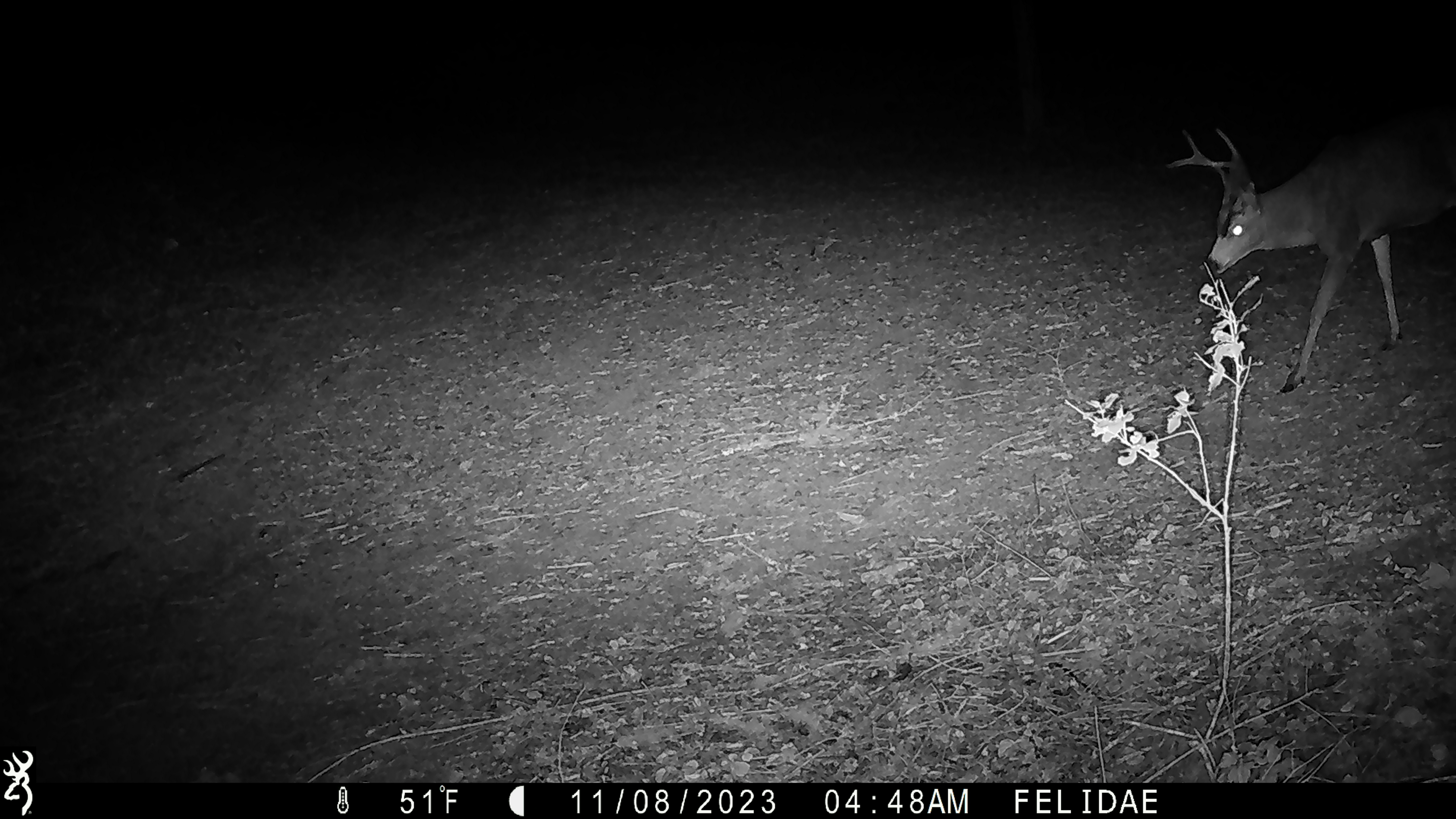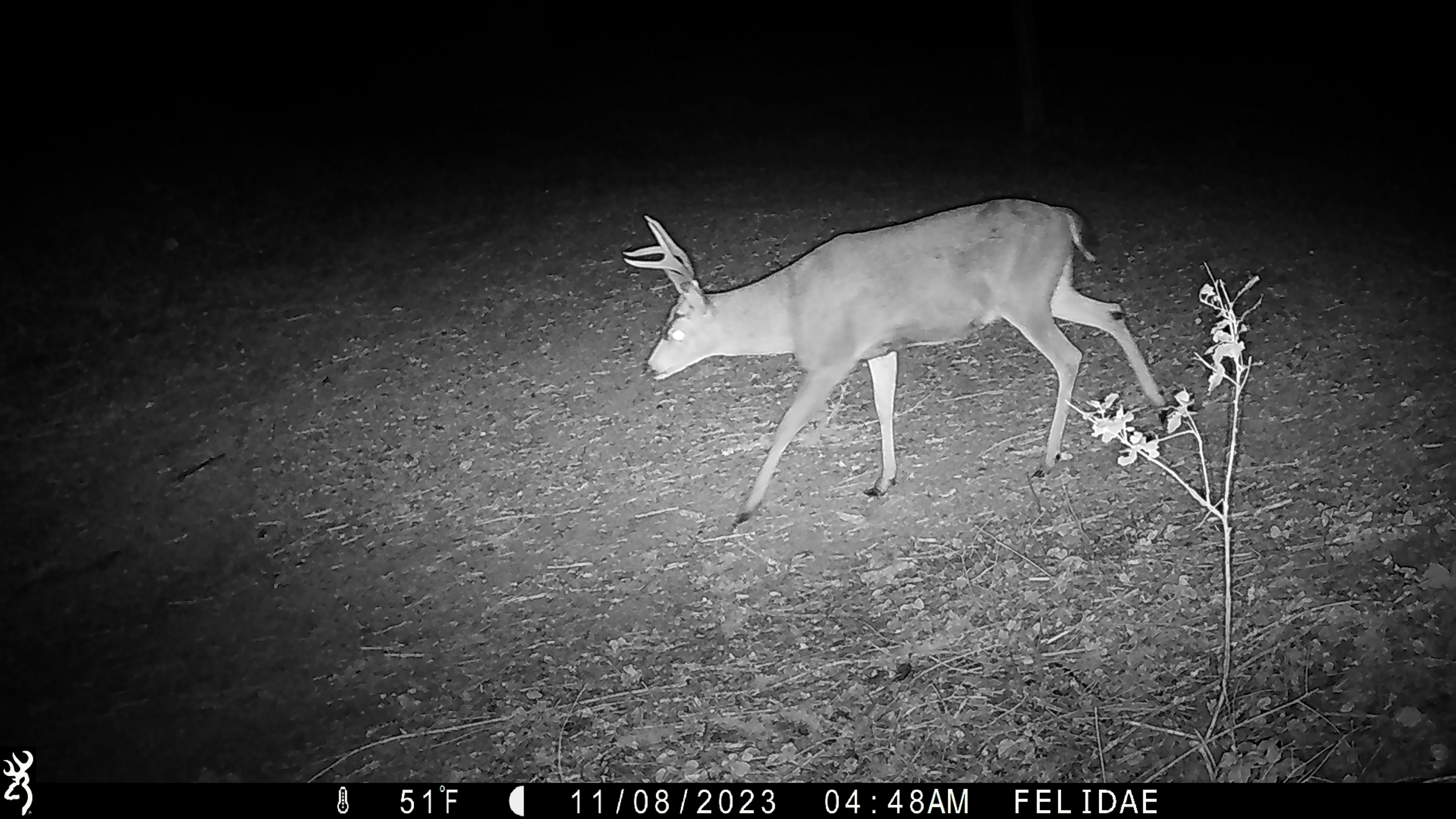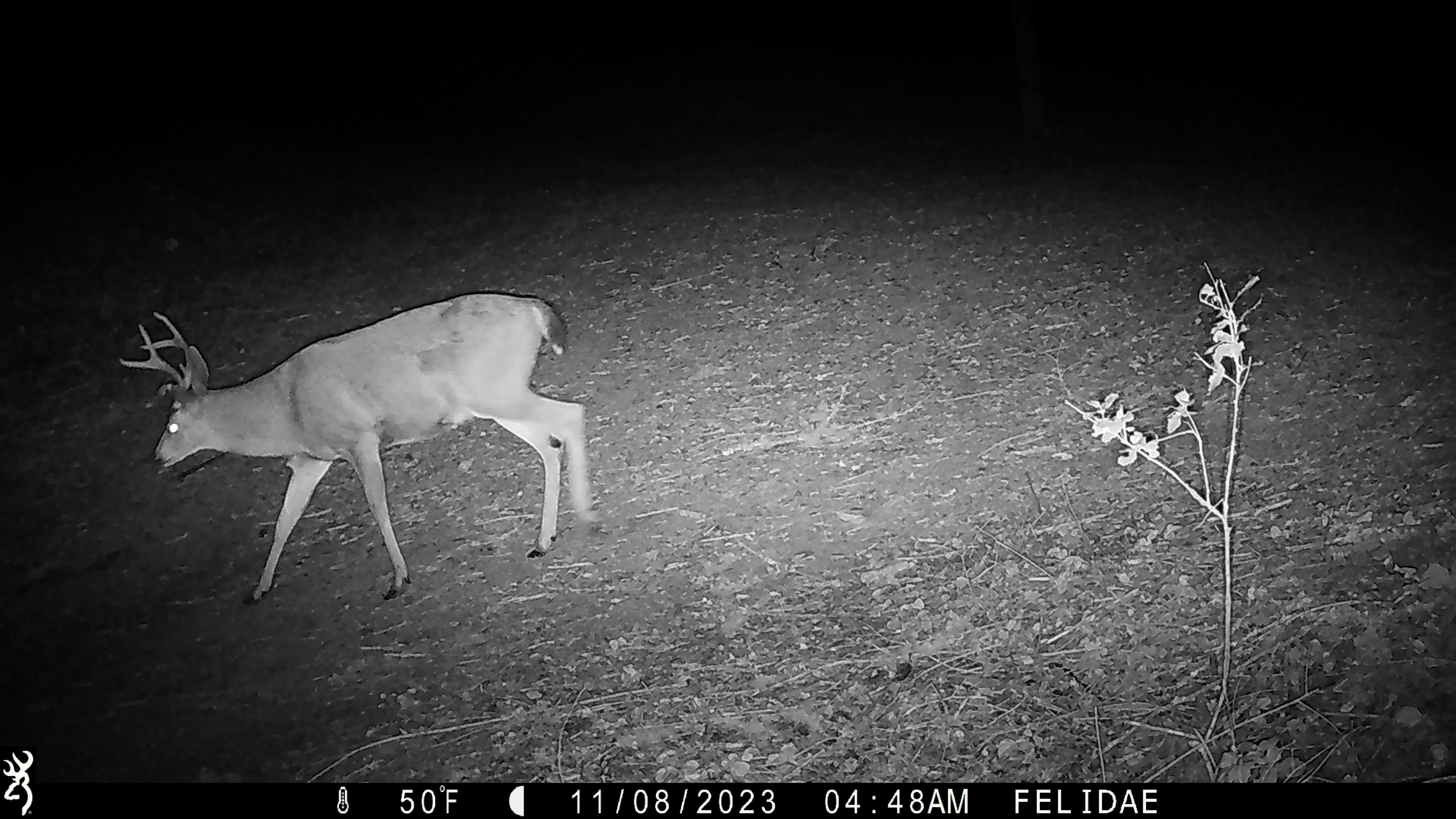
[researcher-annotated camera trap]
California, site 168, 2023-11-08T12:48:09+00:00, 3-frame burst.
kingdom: Animalia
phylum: Chordata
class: Mammalia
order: Artiodactyla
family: Cervidae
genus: Odocoileus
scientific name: Odocoileus hemionus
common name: mule deer